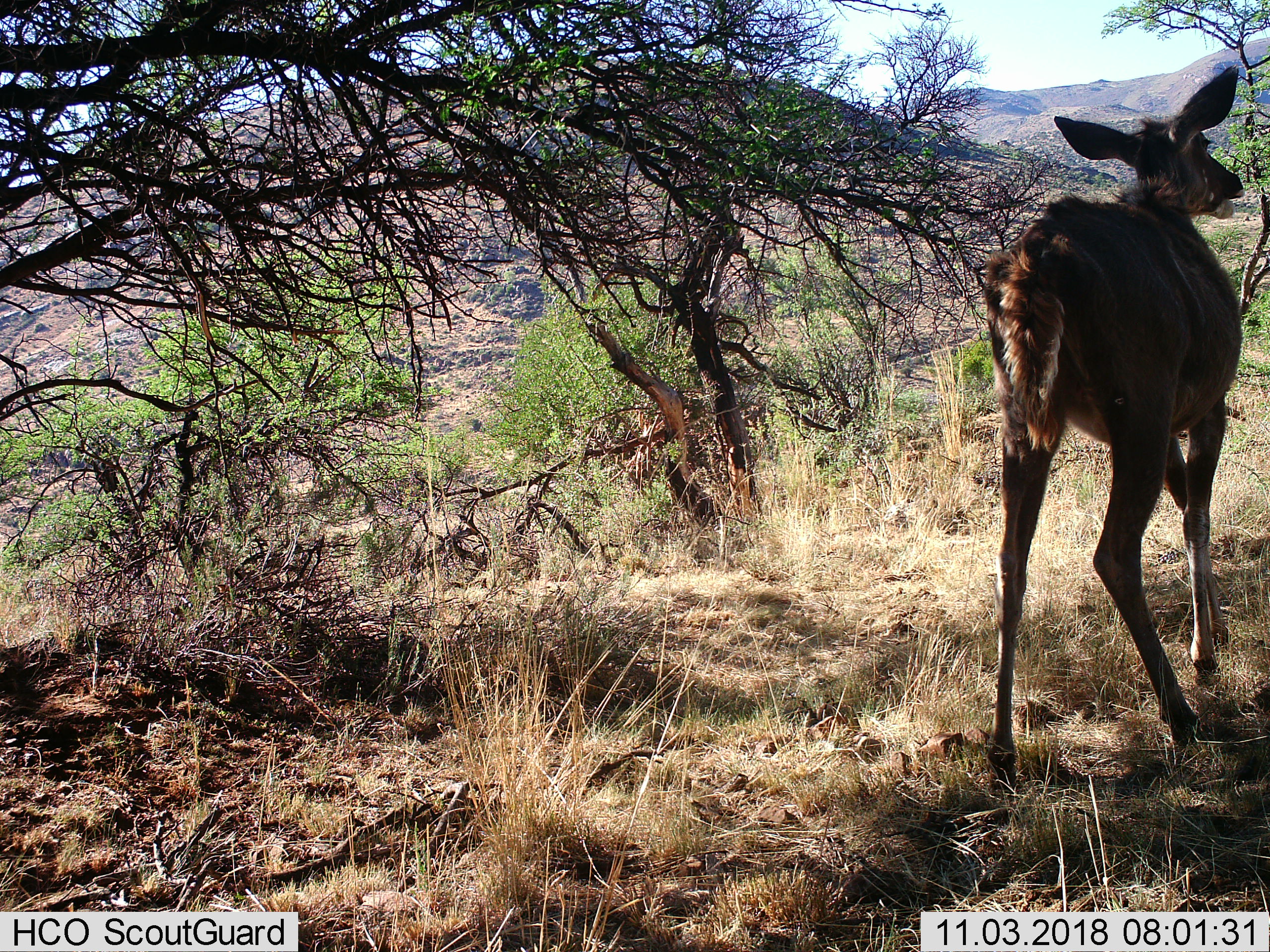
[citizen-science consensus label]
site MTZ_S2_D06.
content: unidentified animal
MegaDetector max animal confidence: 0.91